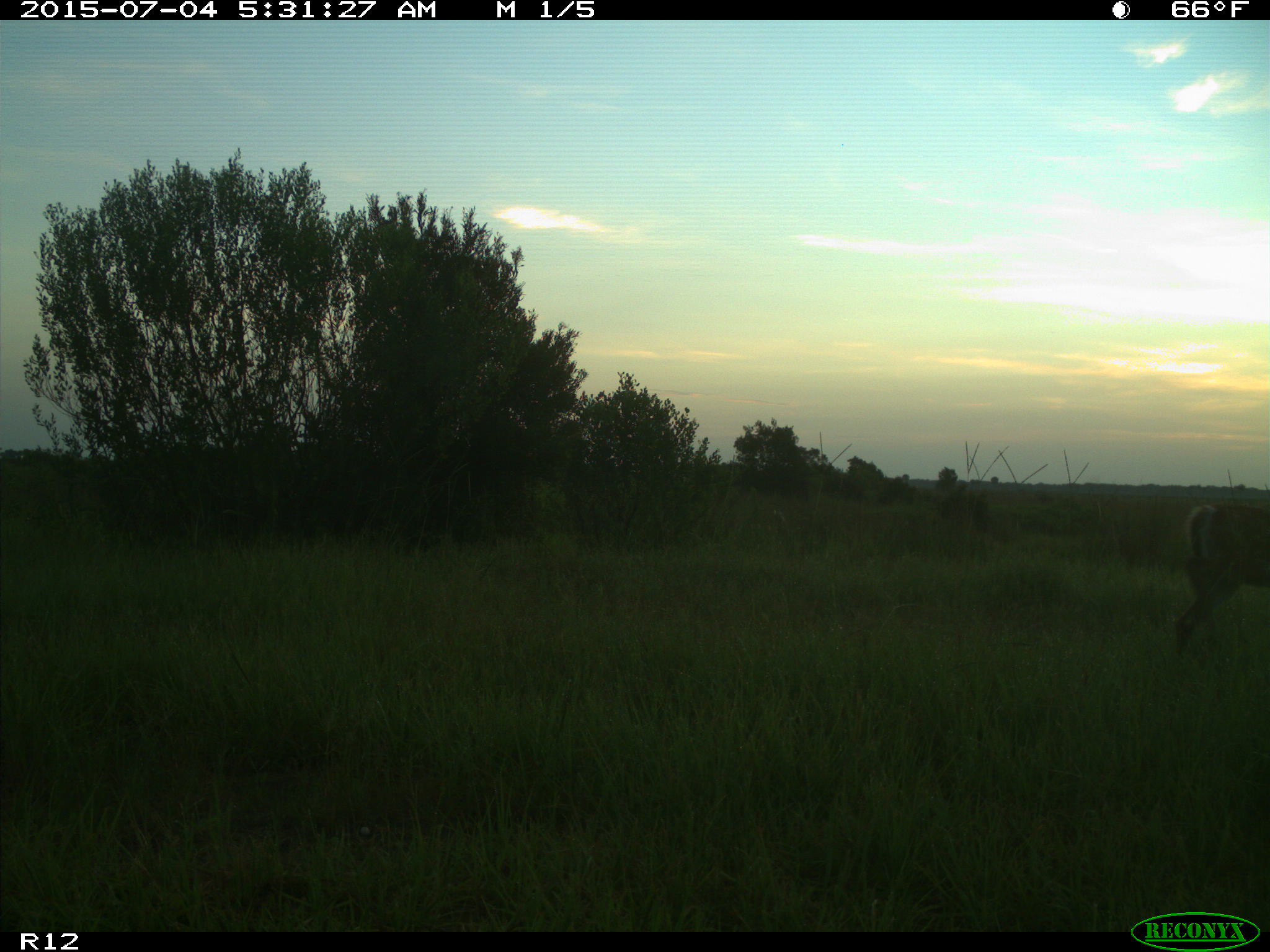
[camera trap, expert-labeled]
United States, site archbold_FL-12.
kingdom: Animalia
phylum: Chordata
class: Mammalia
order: Artiodactyla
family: Cervidae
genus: Odocoileus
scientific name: Odocoileus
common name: deer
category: unidentified deer